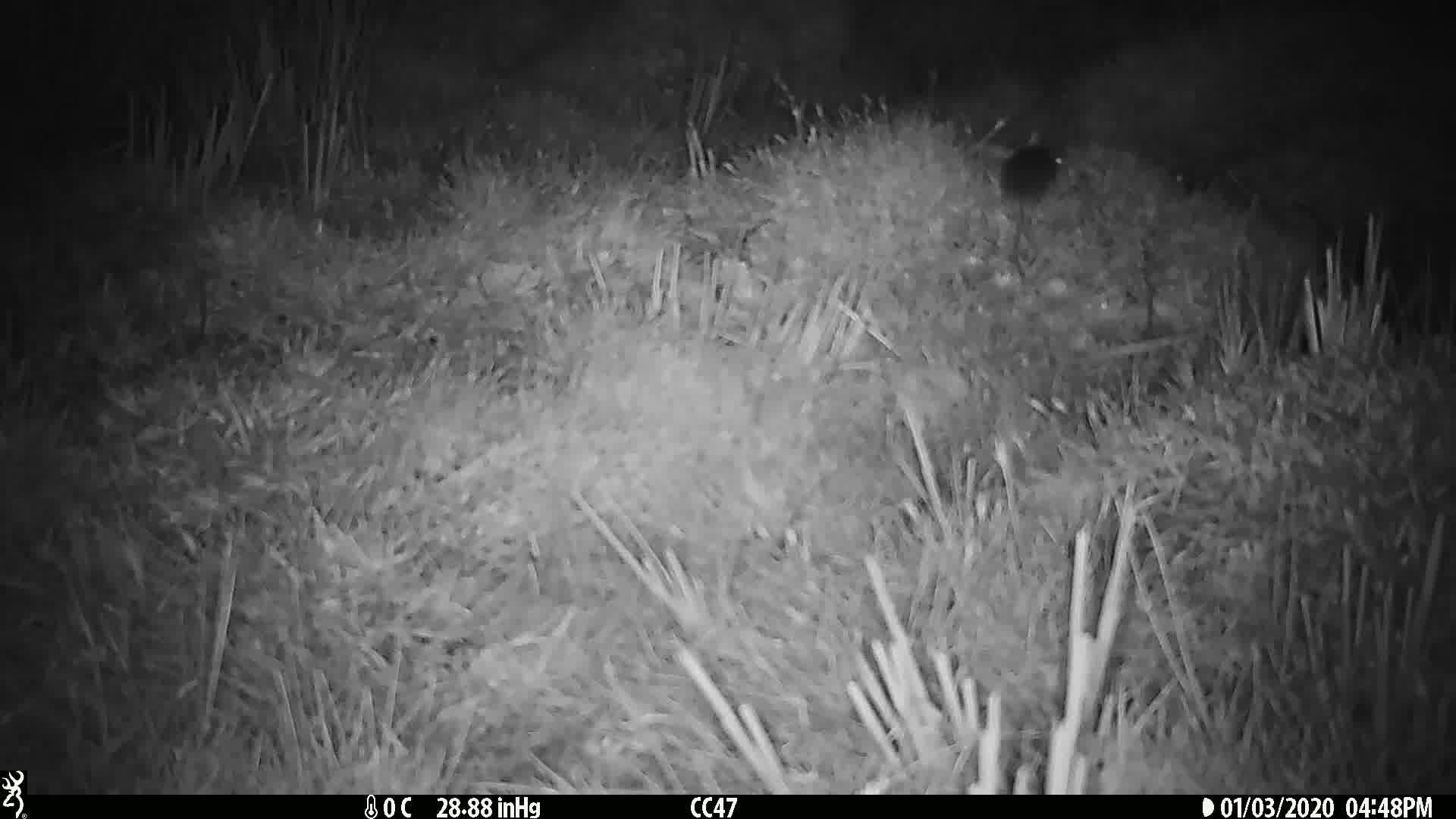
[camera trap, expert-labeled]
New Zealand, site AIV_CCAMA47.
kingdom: Animalia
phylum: Chordata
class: Mammalia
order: Rodentia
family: Muridae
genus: Mus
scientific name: Mus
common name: mouse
Mouse (Mus).